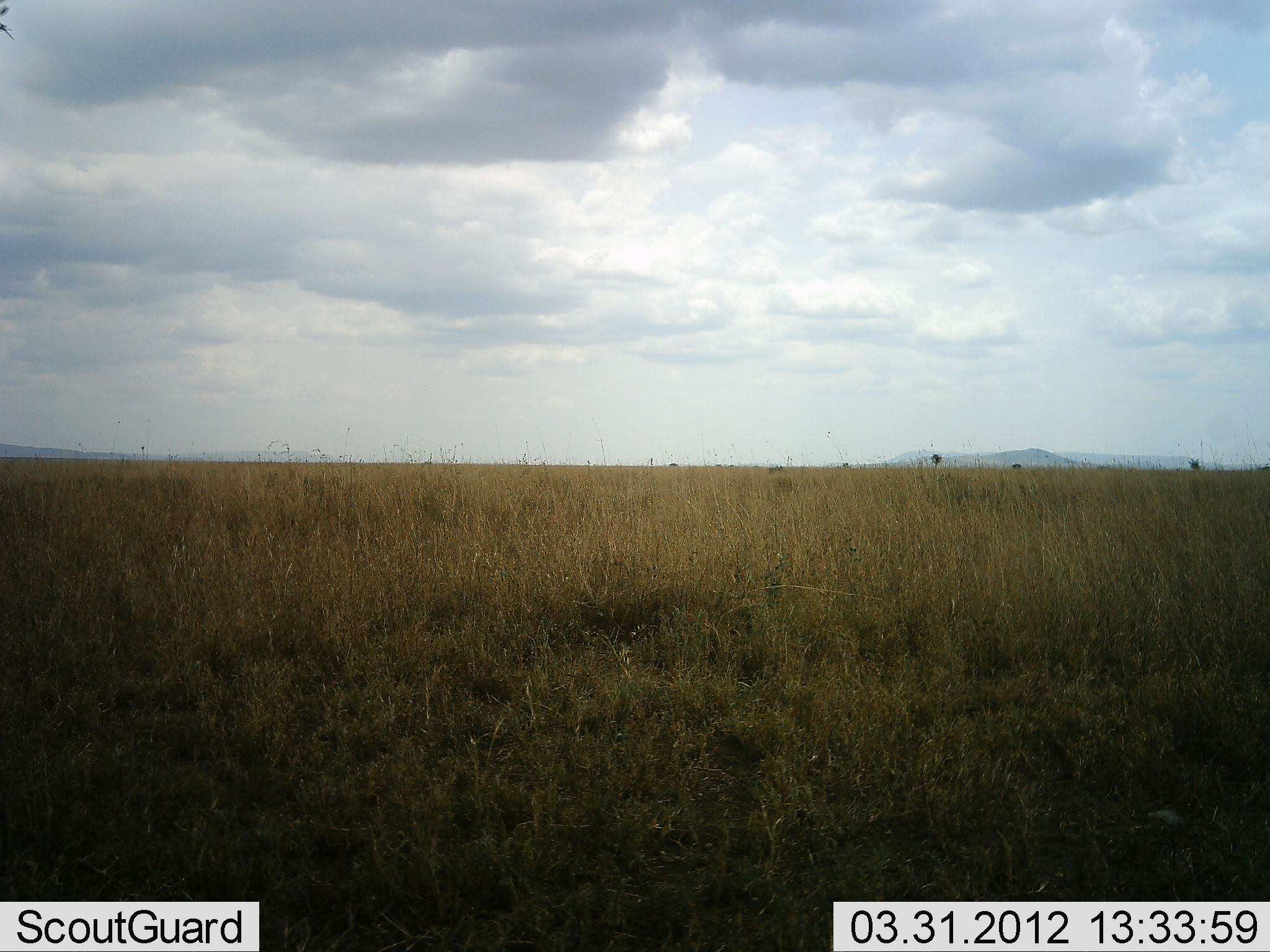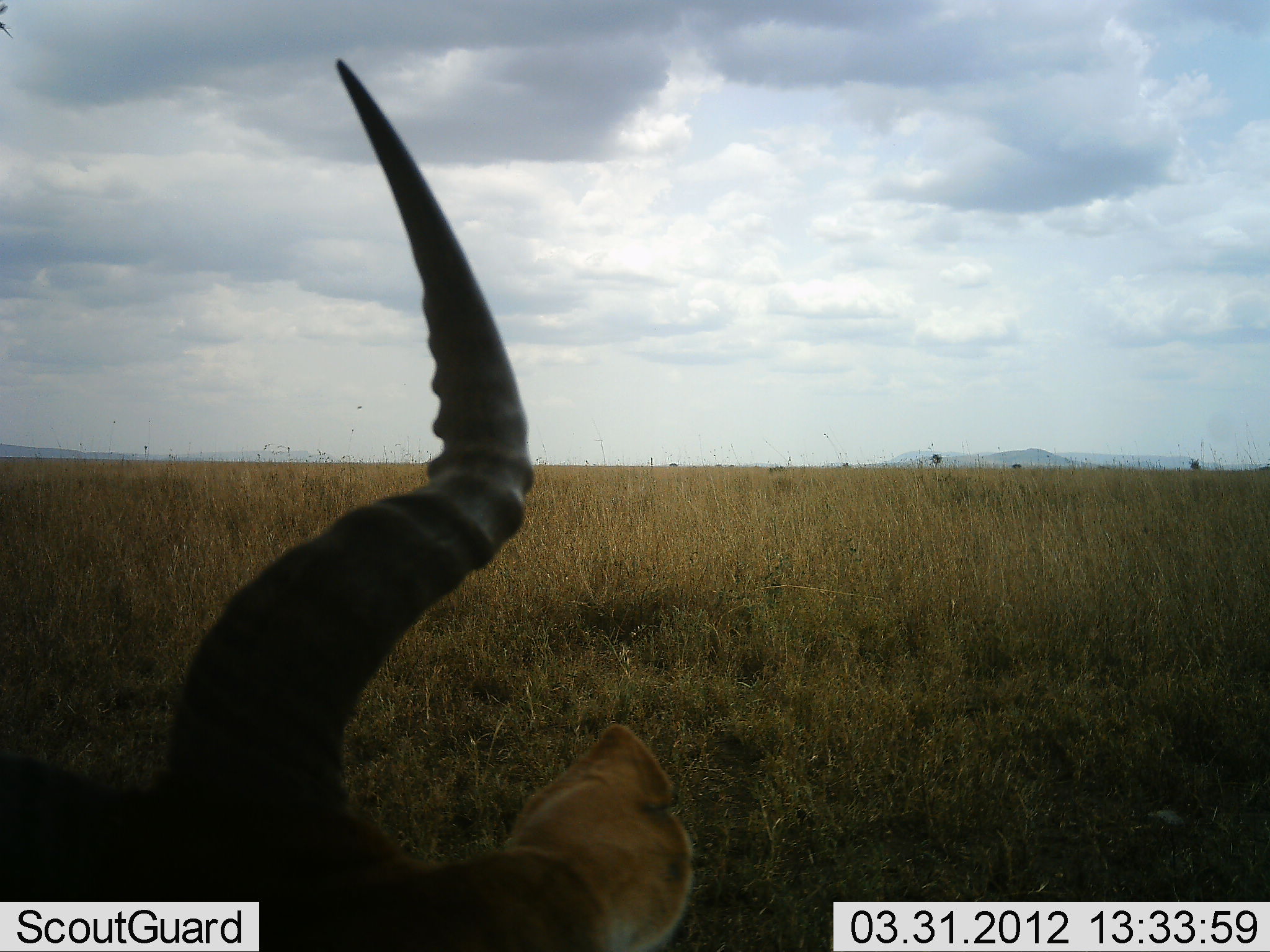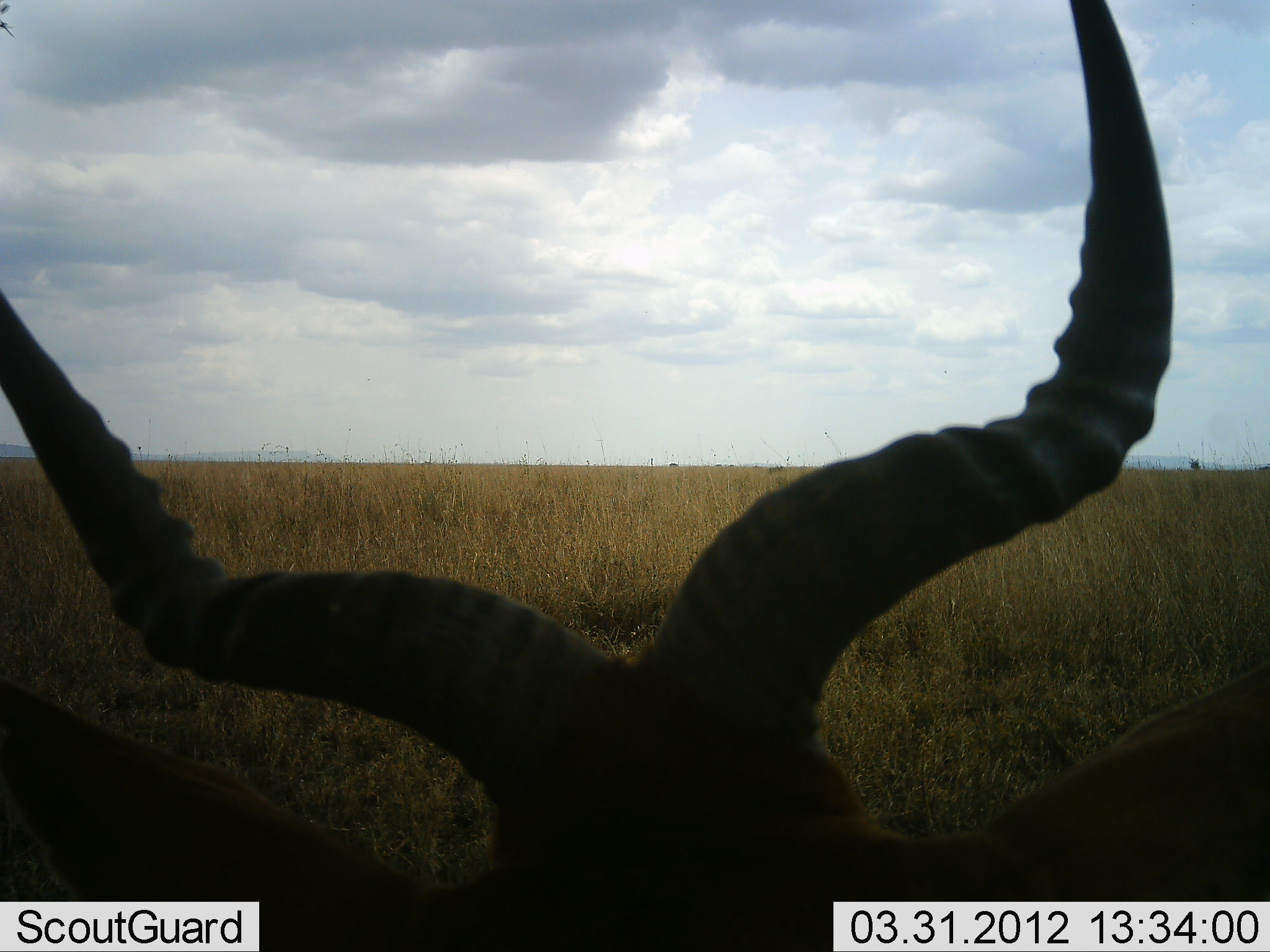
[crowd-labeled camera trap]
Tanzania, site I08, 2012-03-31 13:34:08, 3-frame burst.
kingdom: Animalia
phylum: Chordata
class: Mammalia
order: Artiodactyla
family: Bovidae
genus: Alcelaphus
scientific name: Alcelaphus buselaphus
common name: hartebeest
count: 1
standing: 32%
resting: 55%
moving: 18%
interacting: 0%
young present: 0%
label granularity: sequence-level